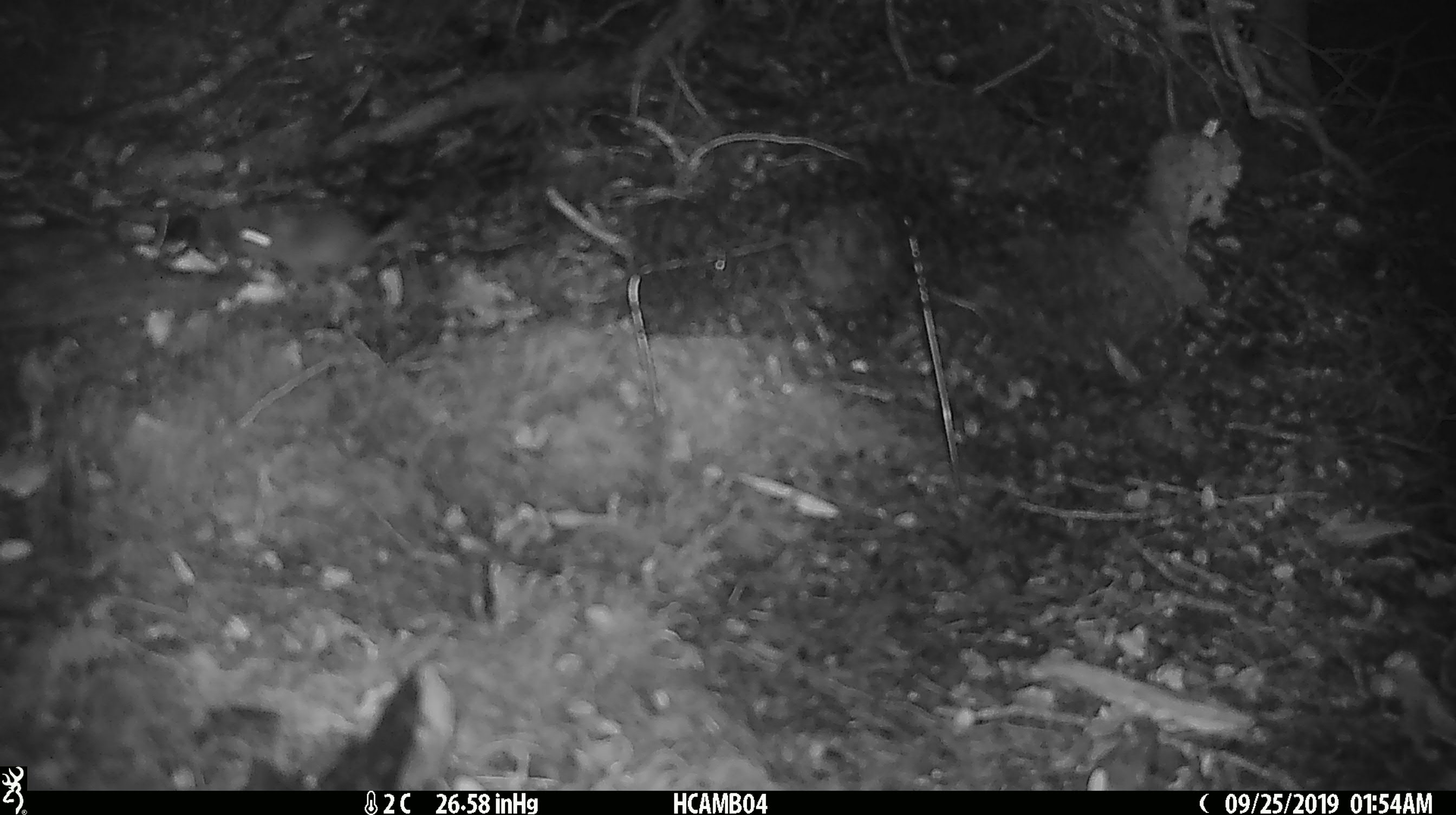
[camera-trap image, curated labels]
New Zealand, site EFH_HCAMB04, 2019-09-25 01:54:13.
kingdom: Animalia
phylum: Chordata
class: Mammalia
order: Rodentia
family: Muridae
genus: Mus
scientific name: Mus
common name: mouse